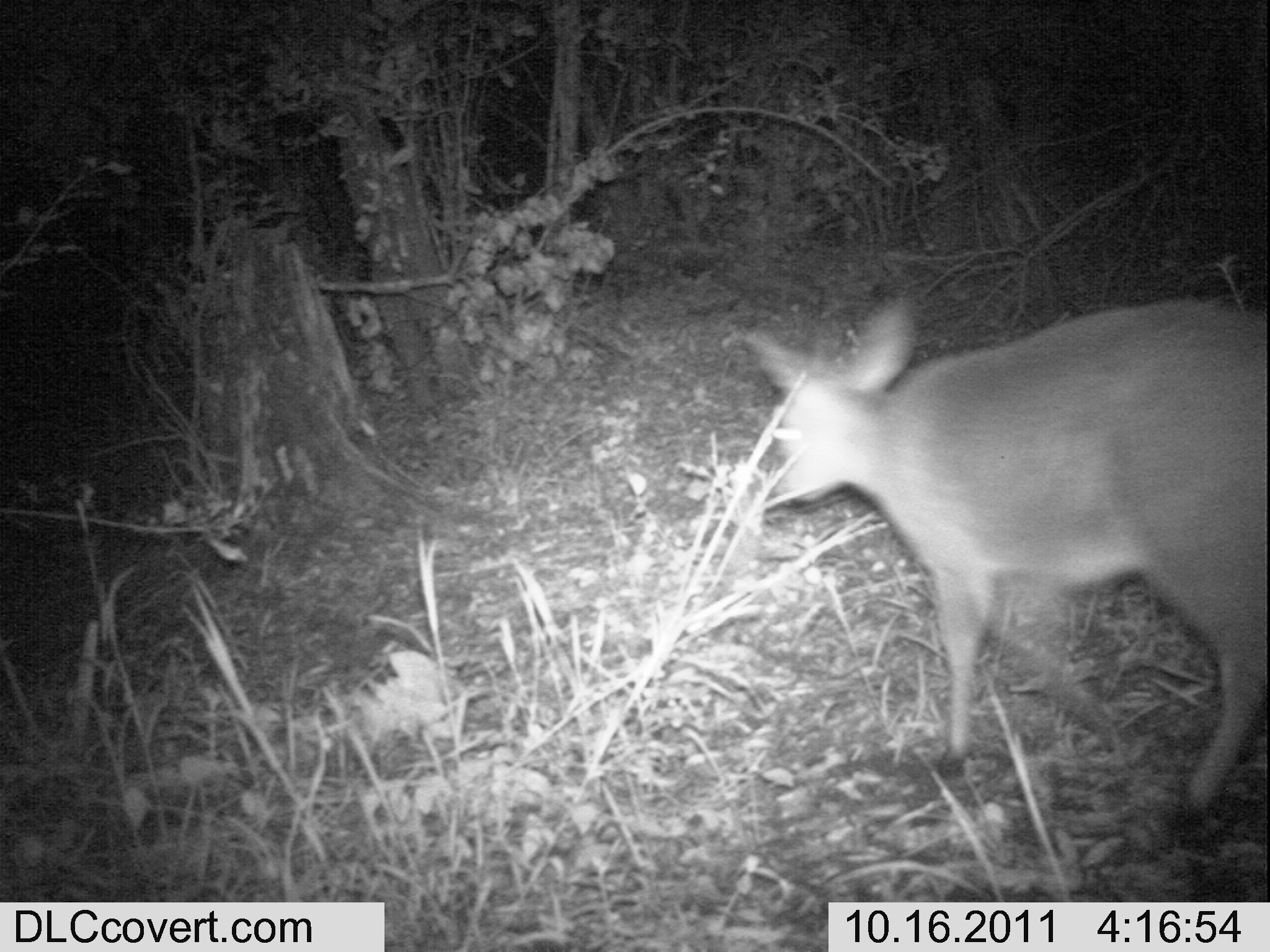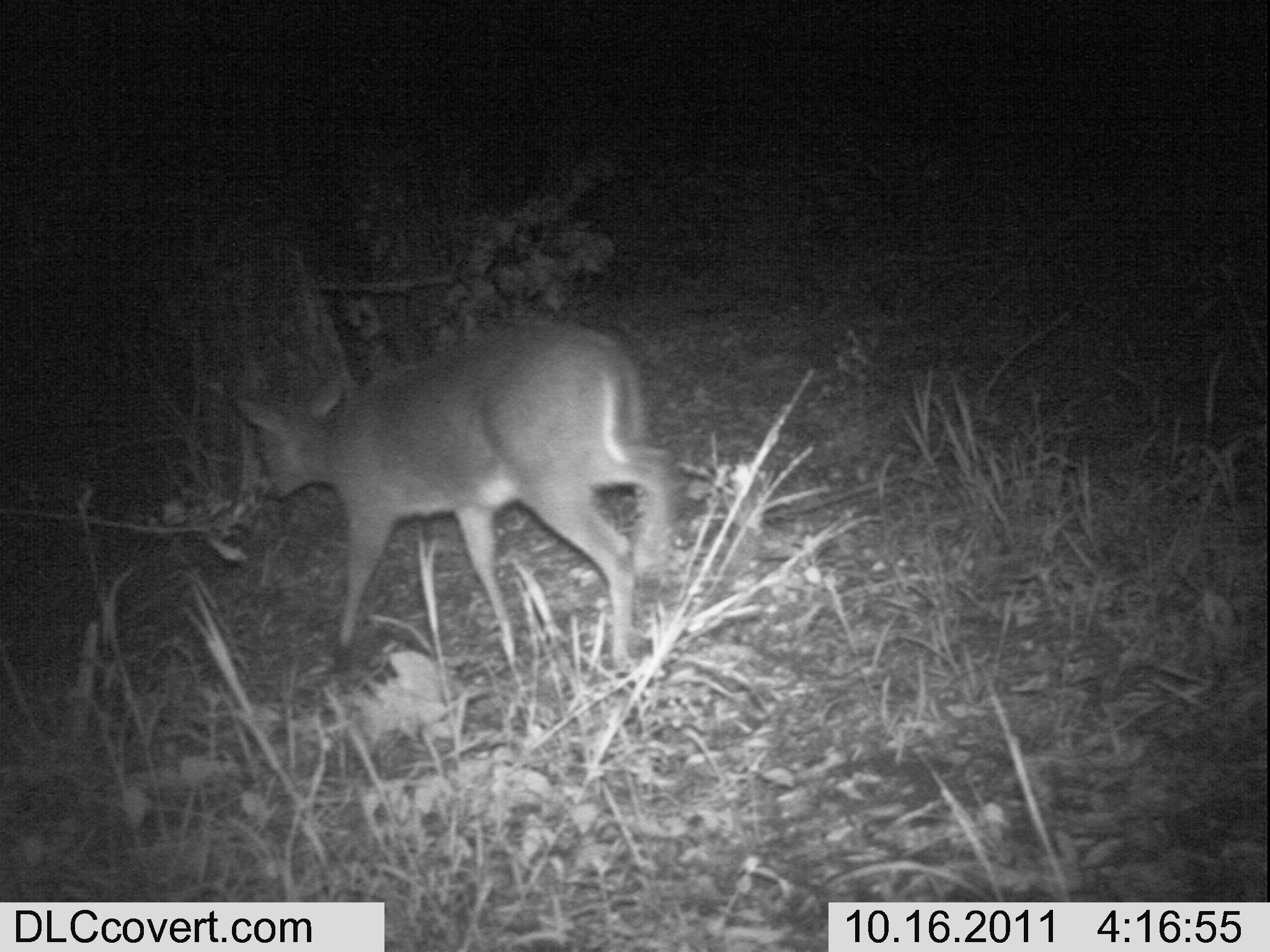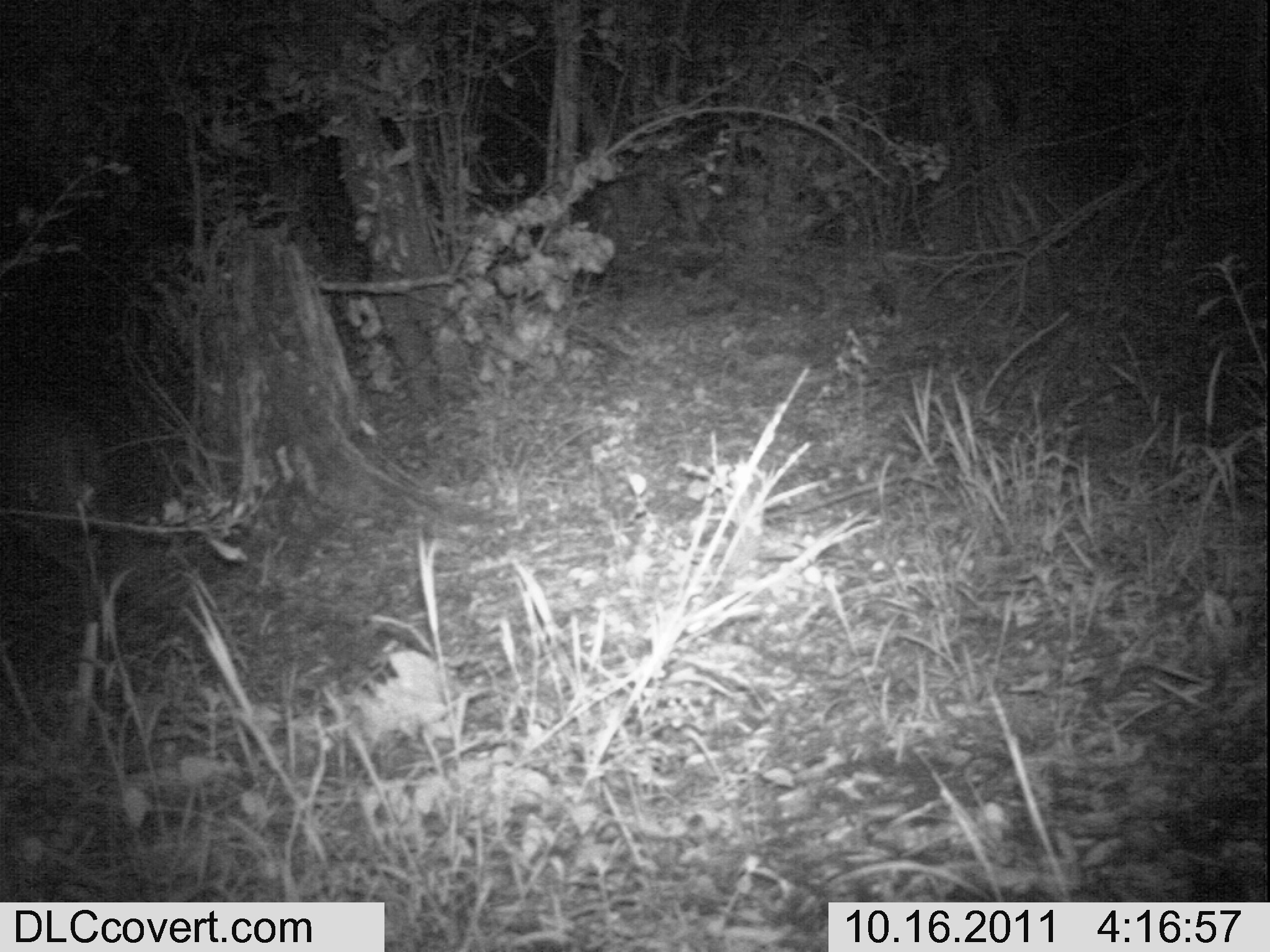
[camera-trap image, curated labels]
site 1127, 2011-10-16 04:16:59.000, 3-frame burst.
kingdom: Animalia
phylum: Chordata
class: Mammalia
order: Artiodactyla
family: Bovidae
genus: Sylvicapra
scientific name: Sylvicapra grimmia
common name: bush duiker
Sylvicapra grimmia (bush duiker), count 1.